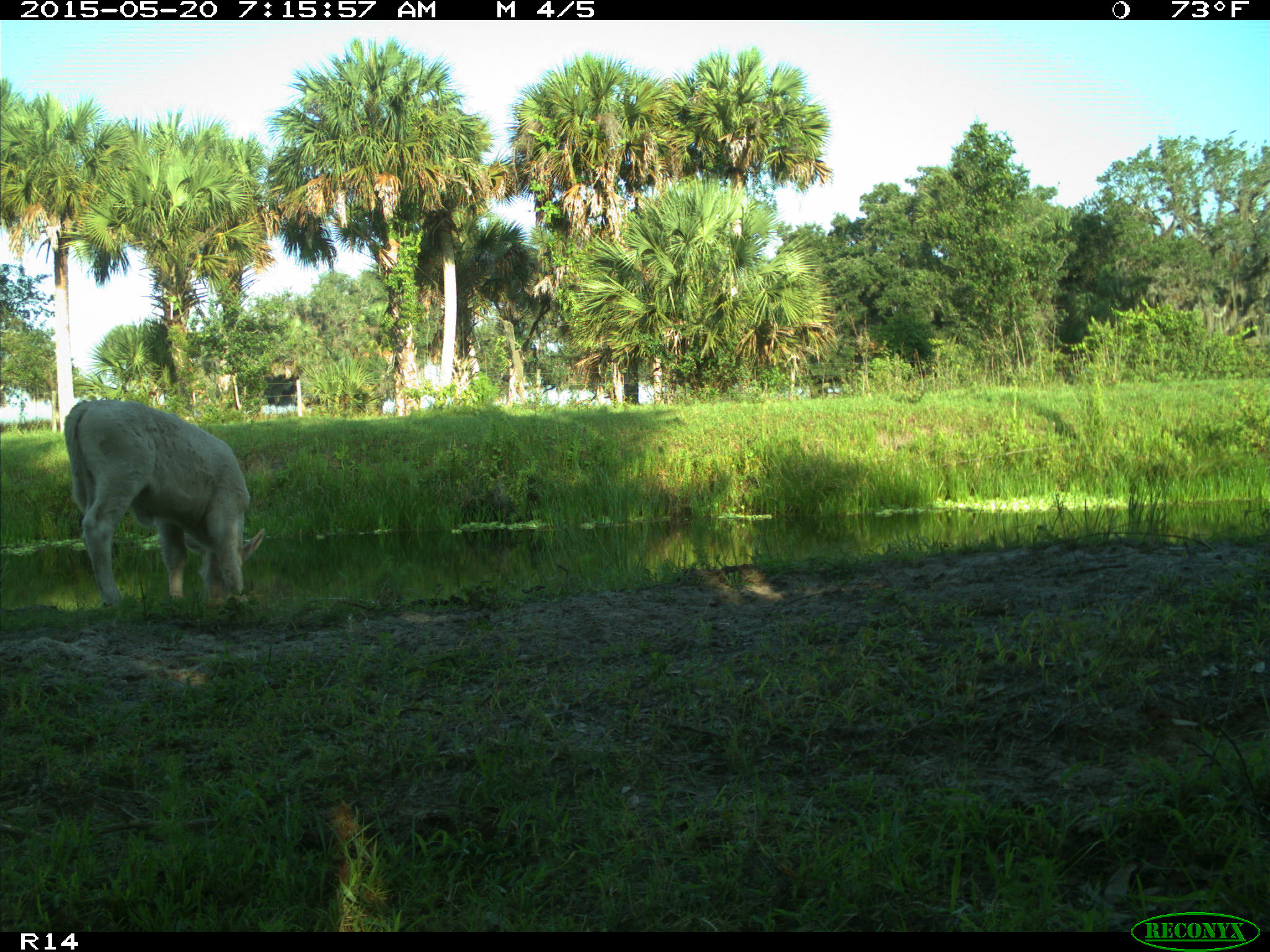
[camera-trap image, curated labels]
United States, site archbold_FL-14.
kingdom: Animalia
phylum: Chordata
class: Mammalia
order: Artiodactyla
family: Bovidae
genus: Bos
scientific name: Bos taurus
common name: domestic cow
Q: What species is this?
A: Bos taurus (domestic cow).